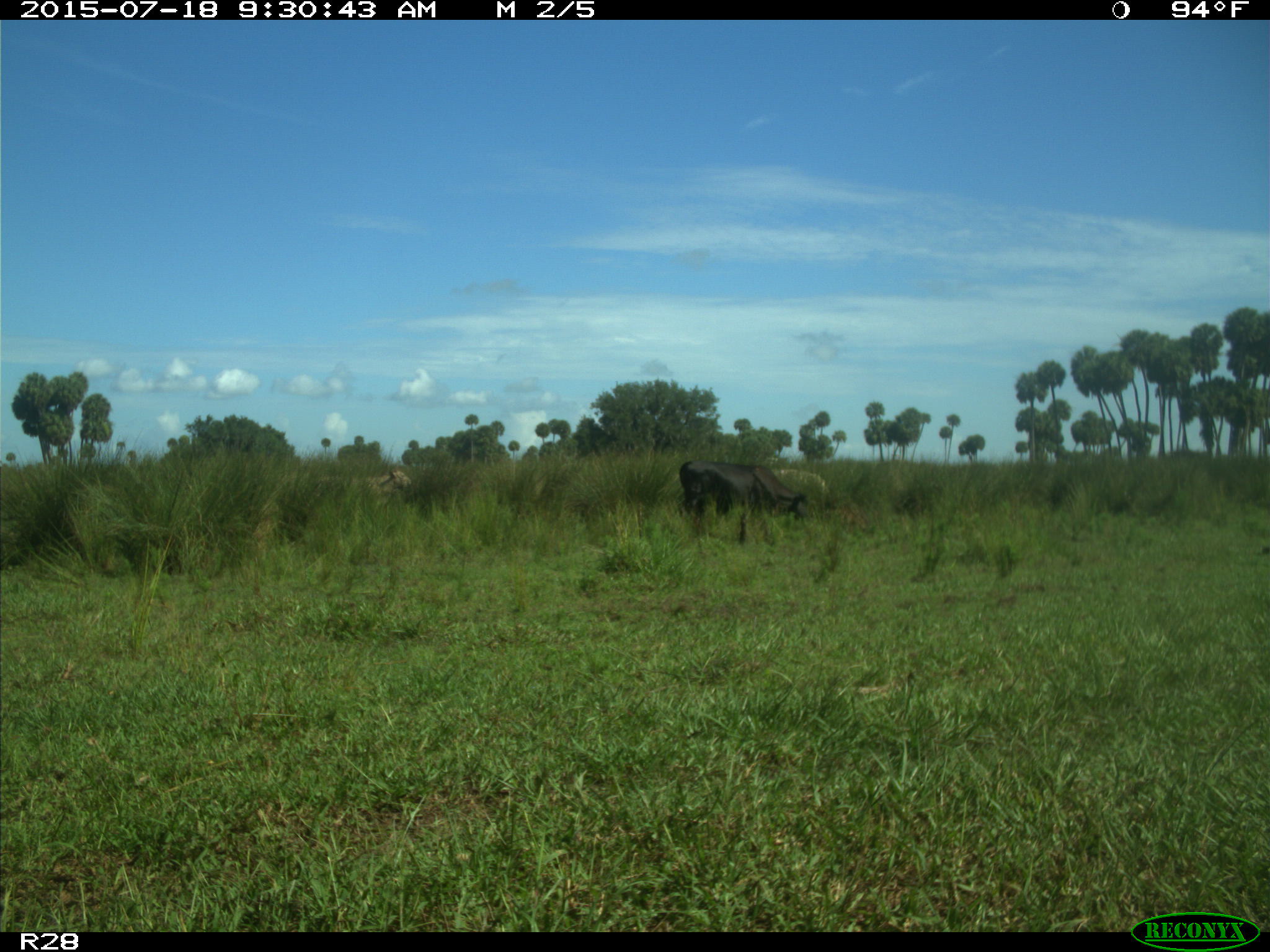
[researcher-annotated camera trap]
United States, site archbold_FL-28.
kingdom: Animalia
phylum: Chordata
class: Mammalia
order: Artiodactyla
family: Bovidae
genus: Bos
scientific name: Bos taurus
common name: domestic cow